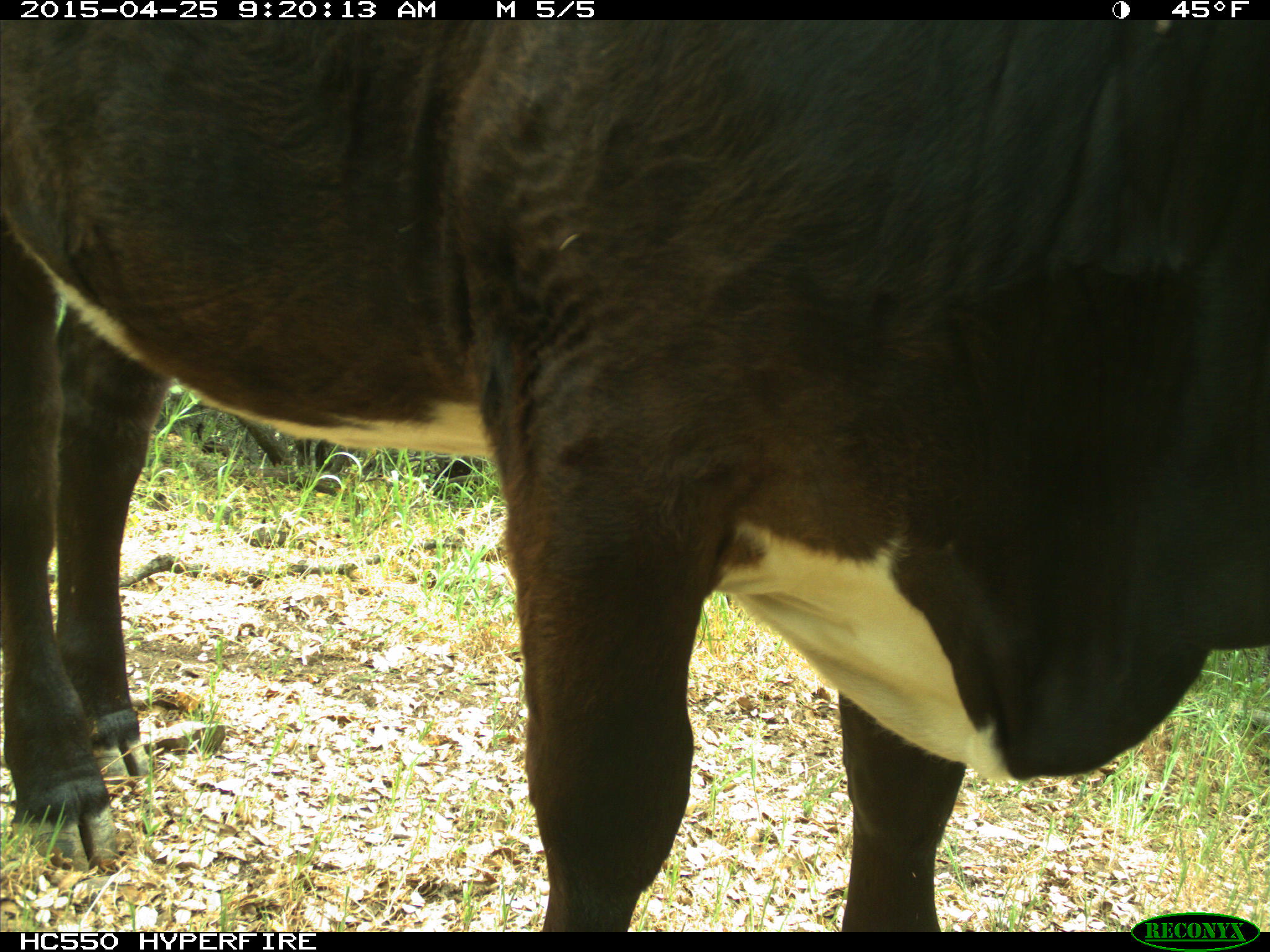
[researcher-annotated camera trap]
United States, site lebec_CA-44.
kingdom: Animalia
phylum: Chordata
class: Mammalia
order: Artiodactyla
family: Suidae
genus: Sus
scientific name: Sus scrofa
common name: wild boar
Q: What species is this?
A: Sus scrofa (wild boar).